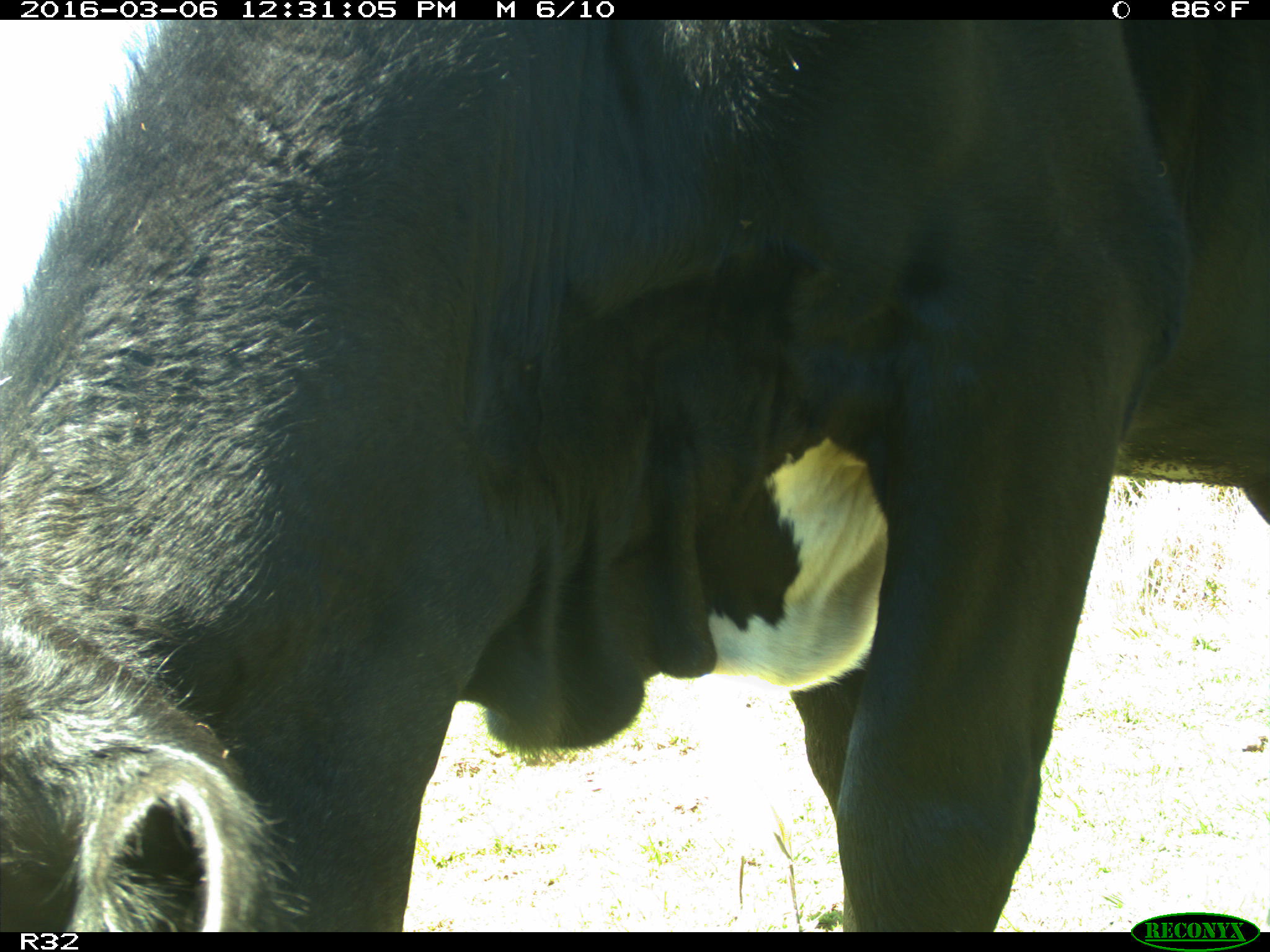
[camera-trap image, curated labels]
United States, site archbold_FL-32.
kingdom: Animalia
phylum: Chordata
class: Mammalia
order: Artiodactyla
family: Bovidae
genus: Bos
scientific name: Bos taurus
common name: domestic cow